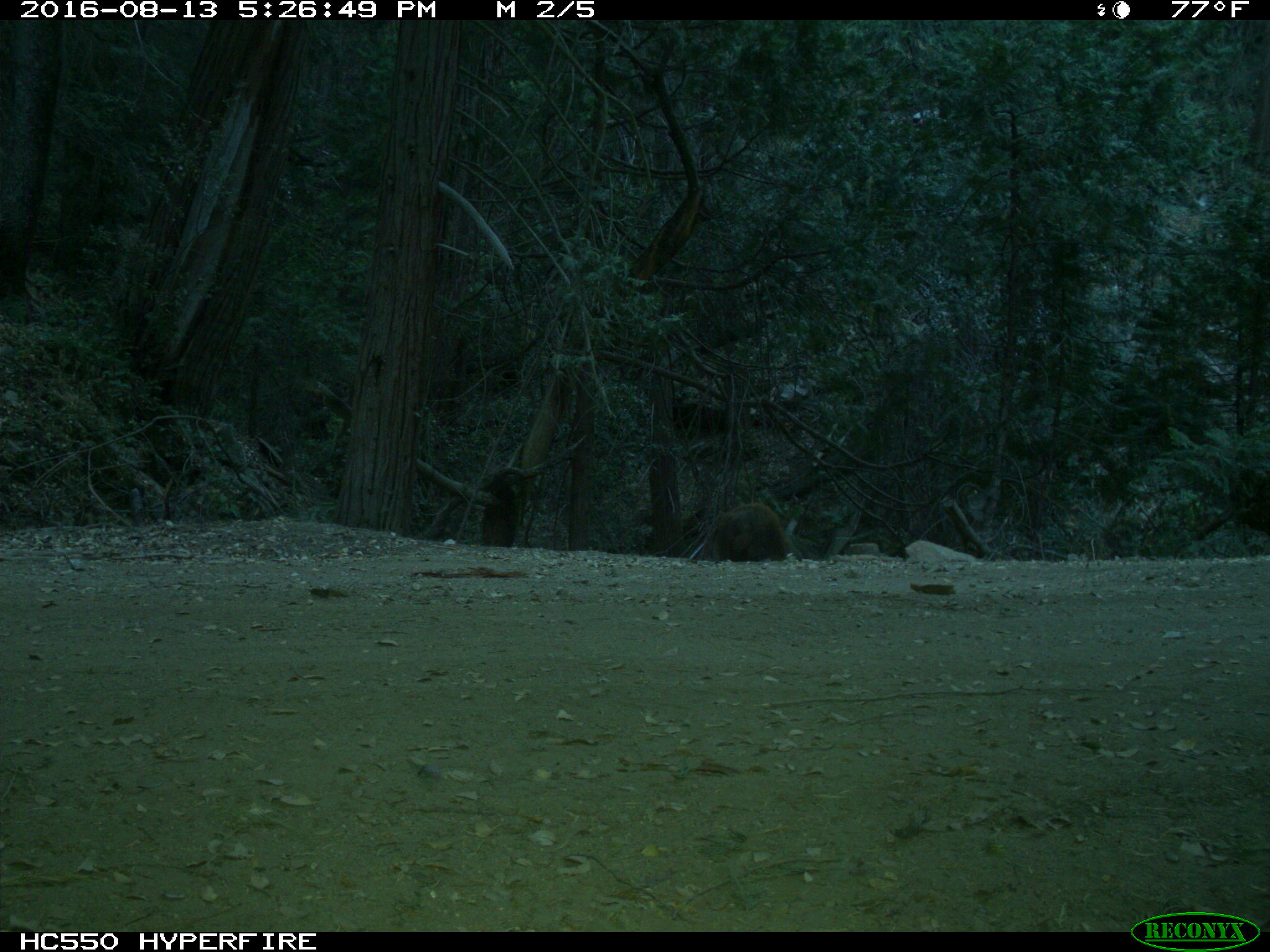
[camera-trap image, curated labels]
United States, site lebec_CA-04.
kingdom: Animalia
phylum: Chordata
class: Mammalia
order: Carnivora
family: Ursidae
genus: Ursus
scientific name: Ursus americanus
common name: american black bear